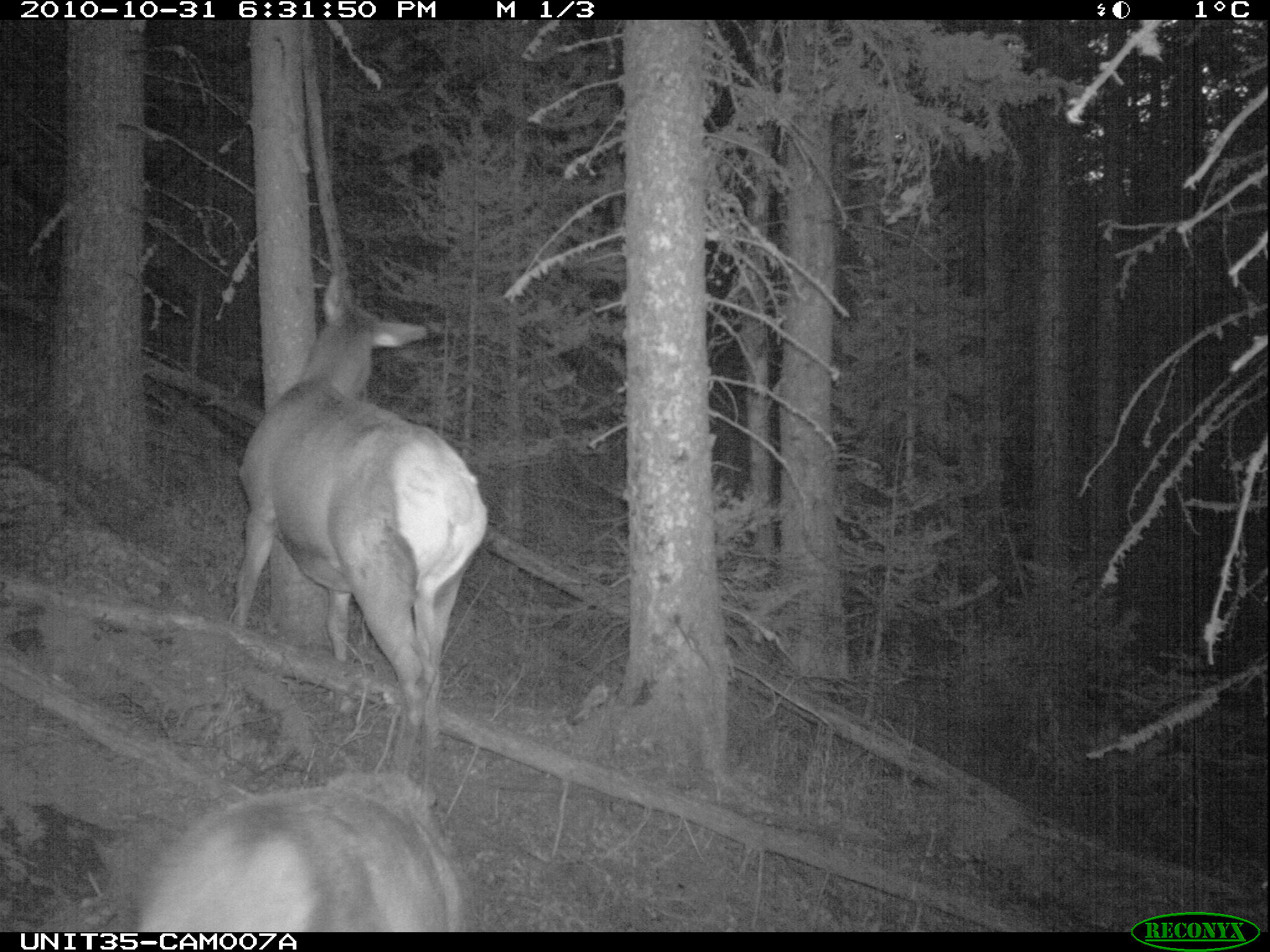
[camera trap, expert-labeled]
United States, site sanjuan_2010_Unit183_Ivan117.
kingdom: Animalia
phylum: Chordata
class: Mammalia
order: Artiodactyla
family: Cervidae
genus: Cervus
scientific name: Cervus elaphus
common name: red deer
Cervus elaphus (red deer).